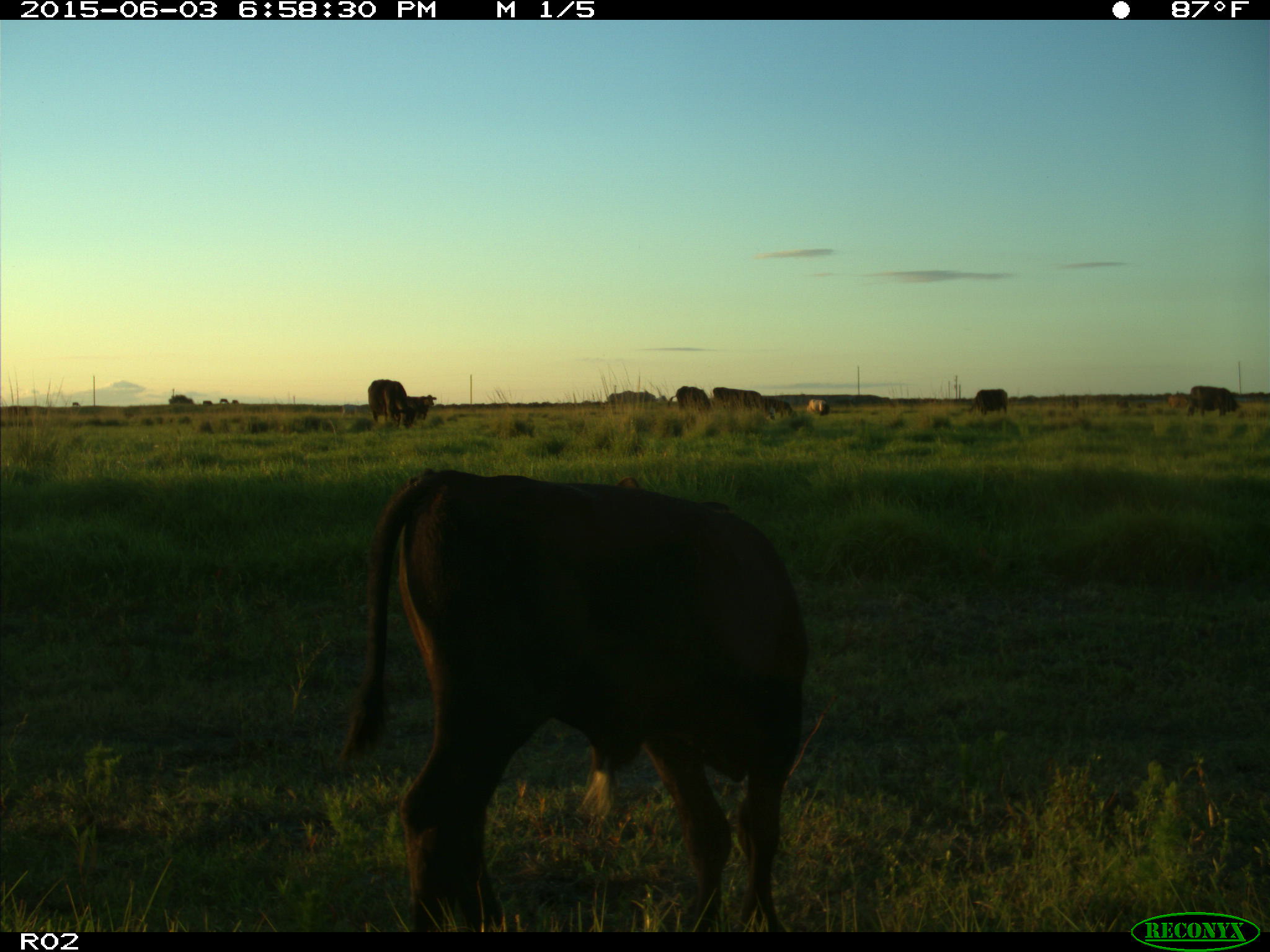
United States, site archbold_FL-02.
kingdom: Animalia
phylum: Chordata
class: Mammalia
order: Artiodactyla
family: Bovidae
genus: Bos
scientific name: Bos taurus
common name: domestic cow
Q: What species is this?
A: Bos taurus (domestic cow).